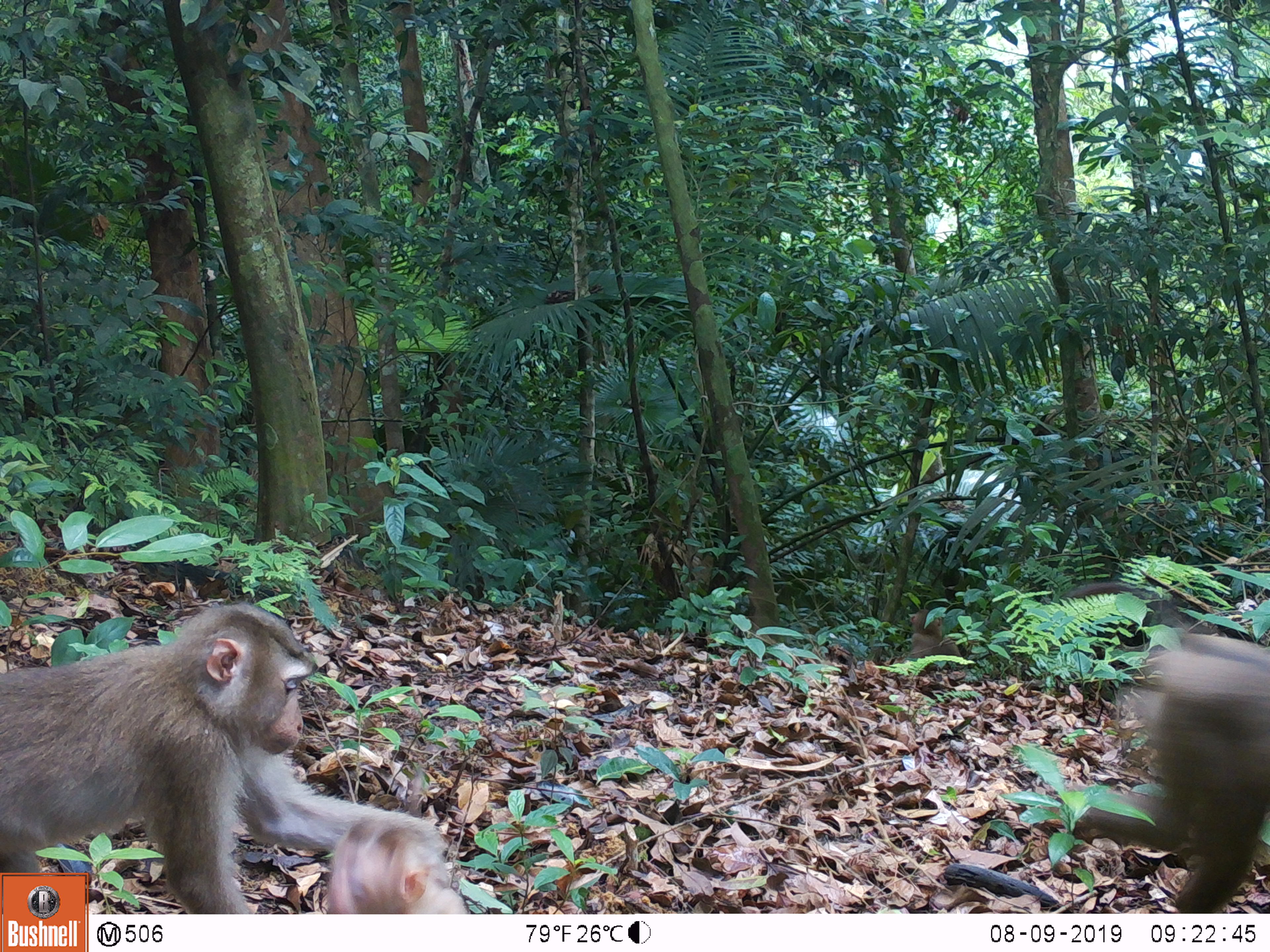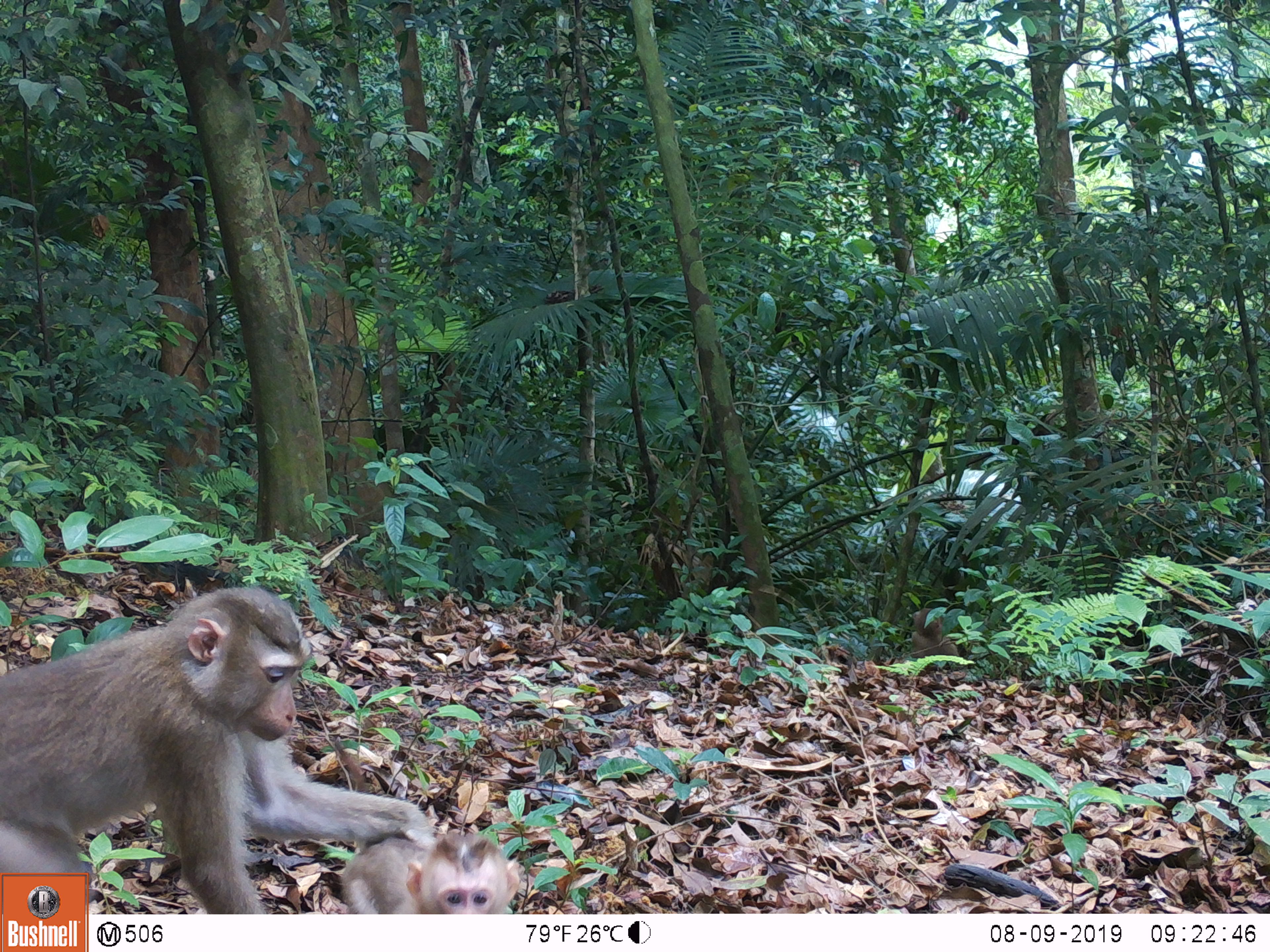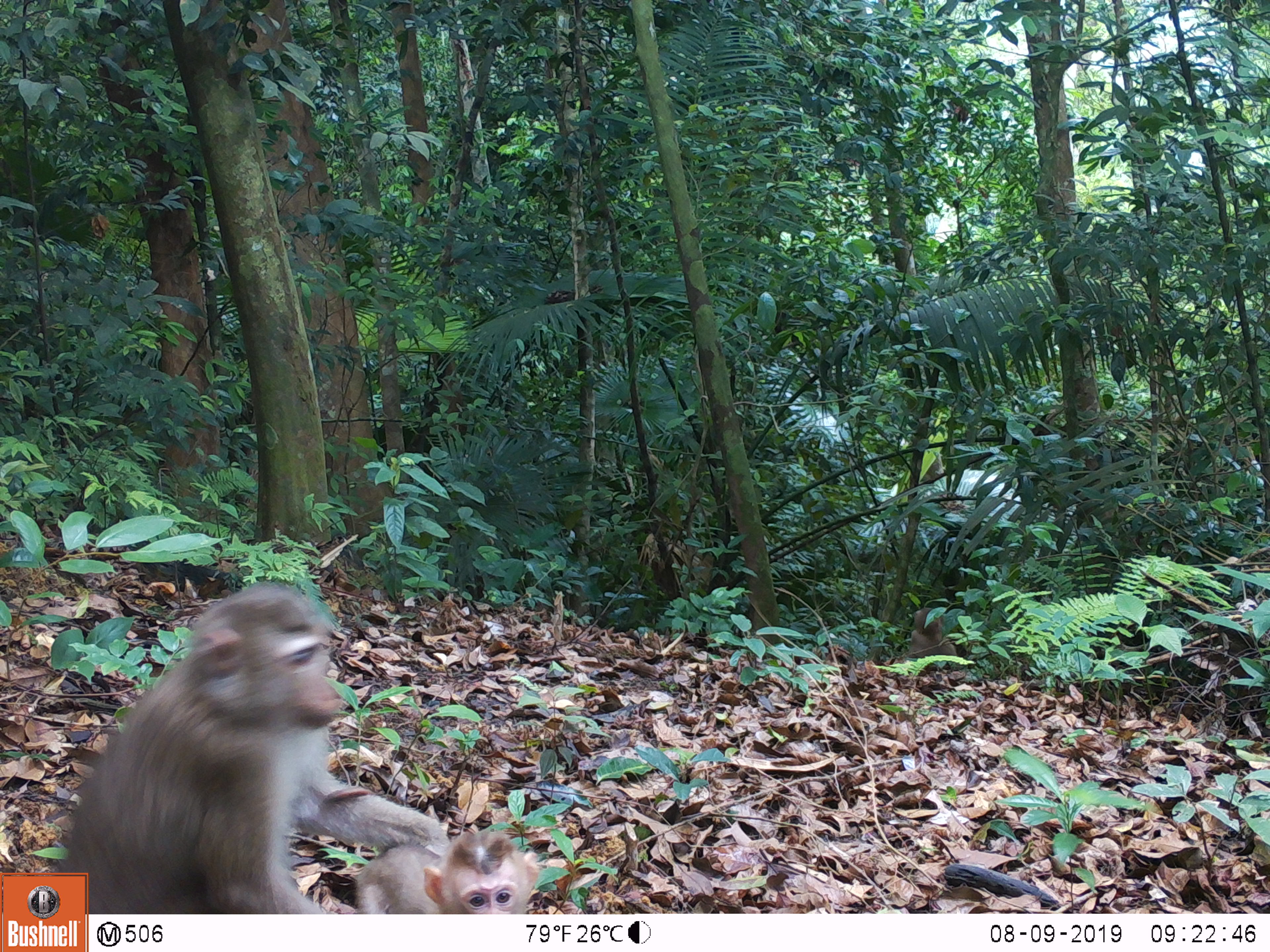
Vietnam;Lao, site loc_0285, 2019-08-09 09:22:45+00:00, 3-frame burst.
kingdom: Animalia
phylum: Chordata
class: Mammalia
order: Primates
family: Cercopithecidae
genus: Macaca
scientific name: Macaca nemestrina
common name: pig-tailed macaque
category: pig tailed macaque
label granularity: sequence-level